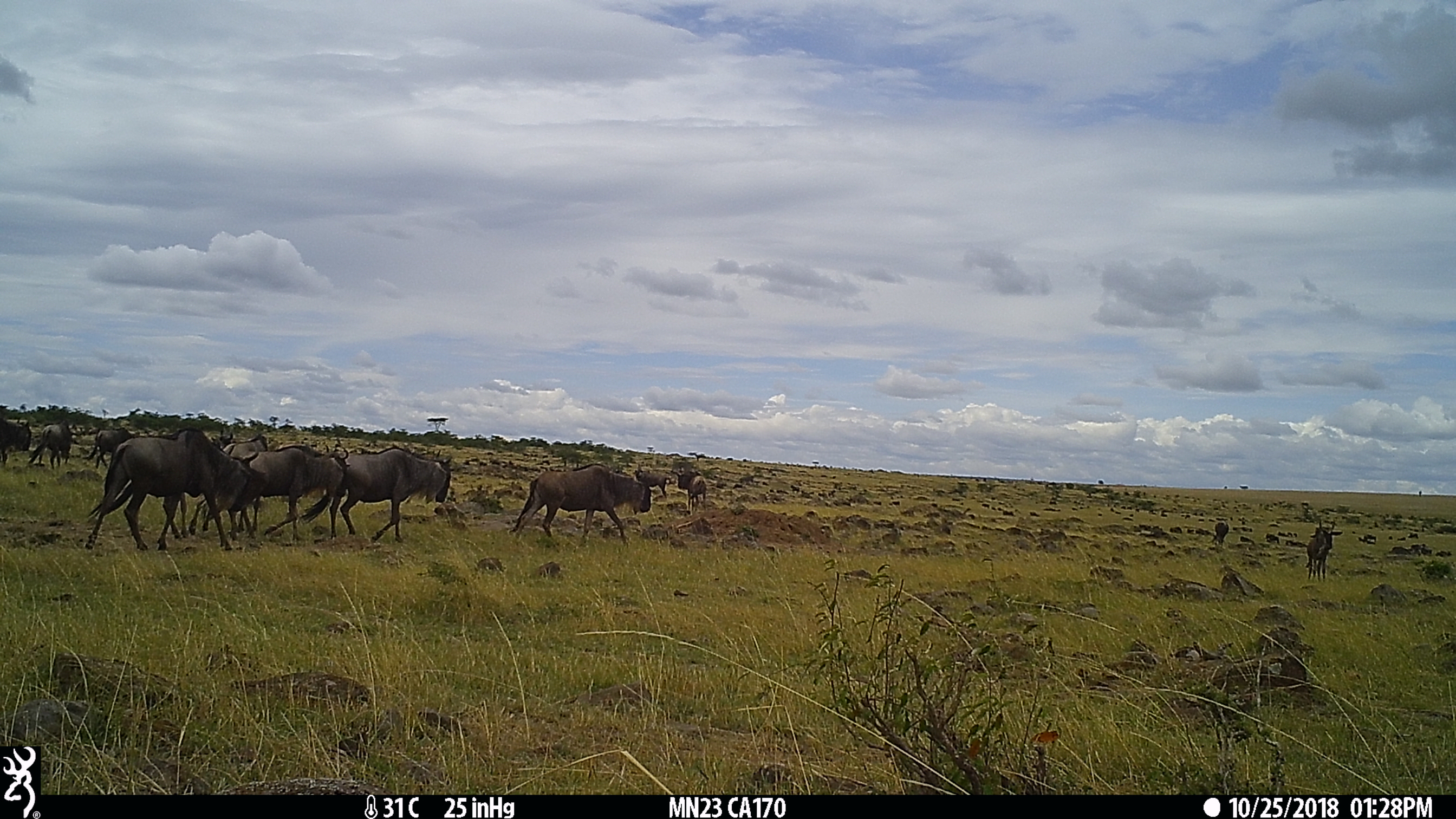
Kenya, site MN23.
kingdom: Animalia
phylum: Chordata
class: Mammalia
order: Artiodactyla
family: Bovidae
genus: Connochaetes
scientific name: Connochaetes taurinus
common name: blue wildebeest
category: wildebeest